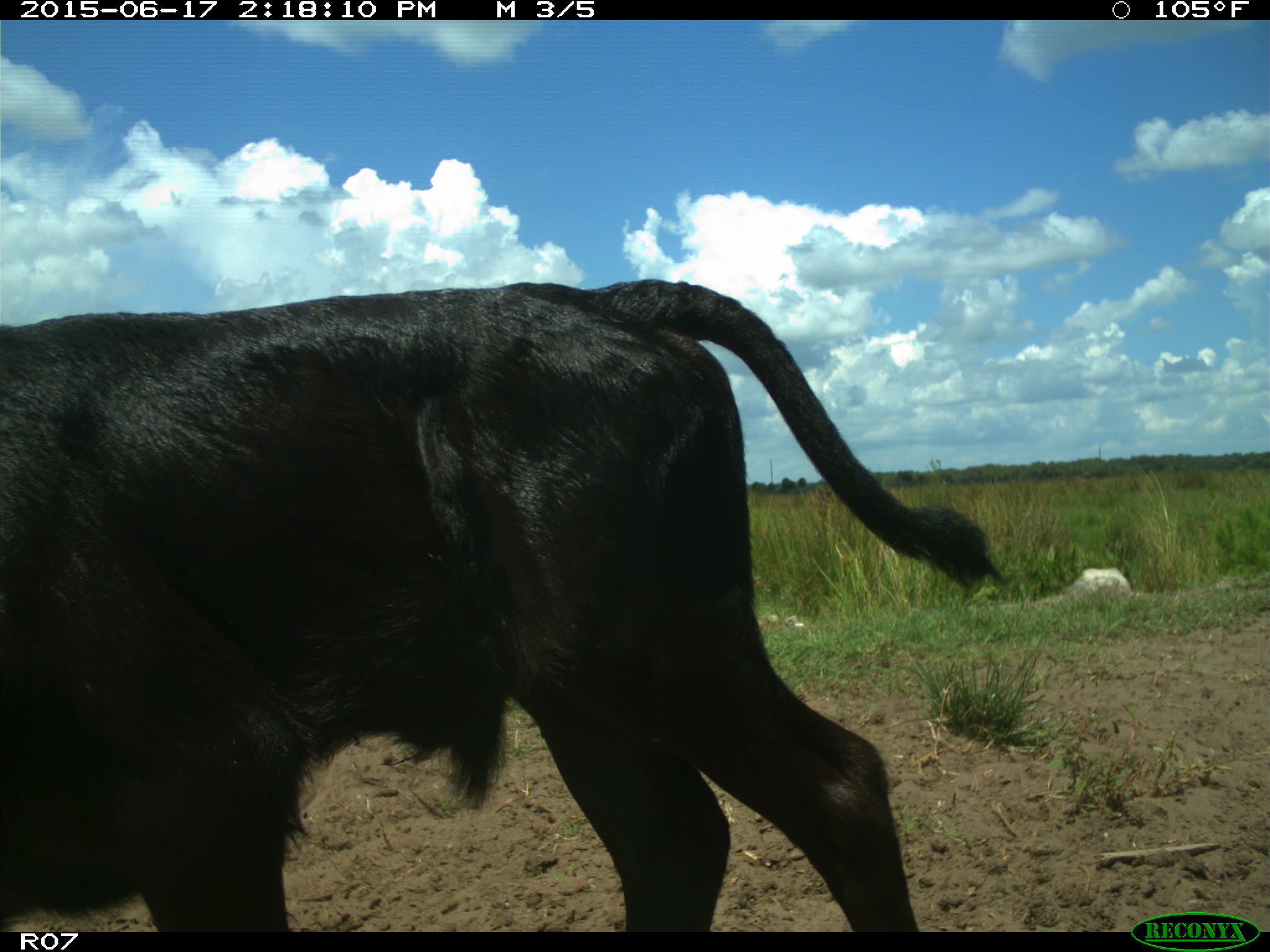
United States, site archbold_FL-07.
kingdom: Animalia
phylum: Chordata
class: Mammalia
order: Artiodactyla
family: Bovidae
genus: Bos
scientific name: Bos taurus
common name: domestic cow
Bos taurus (domestic cow).